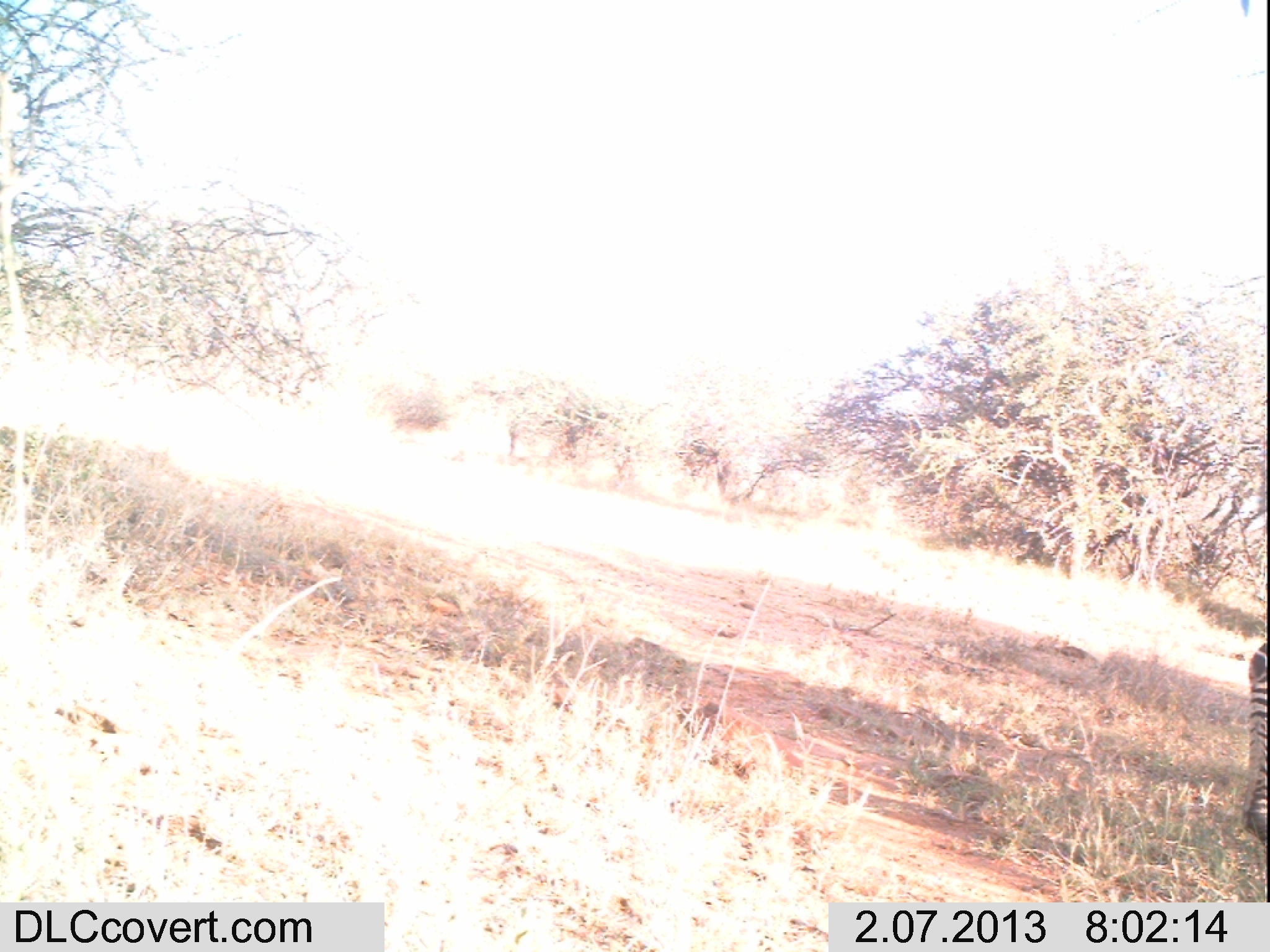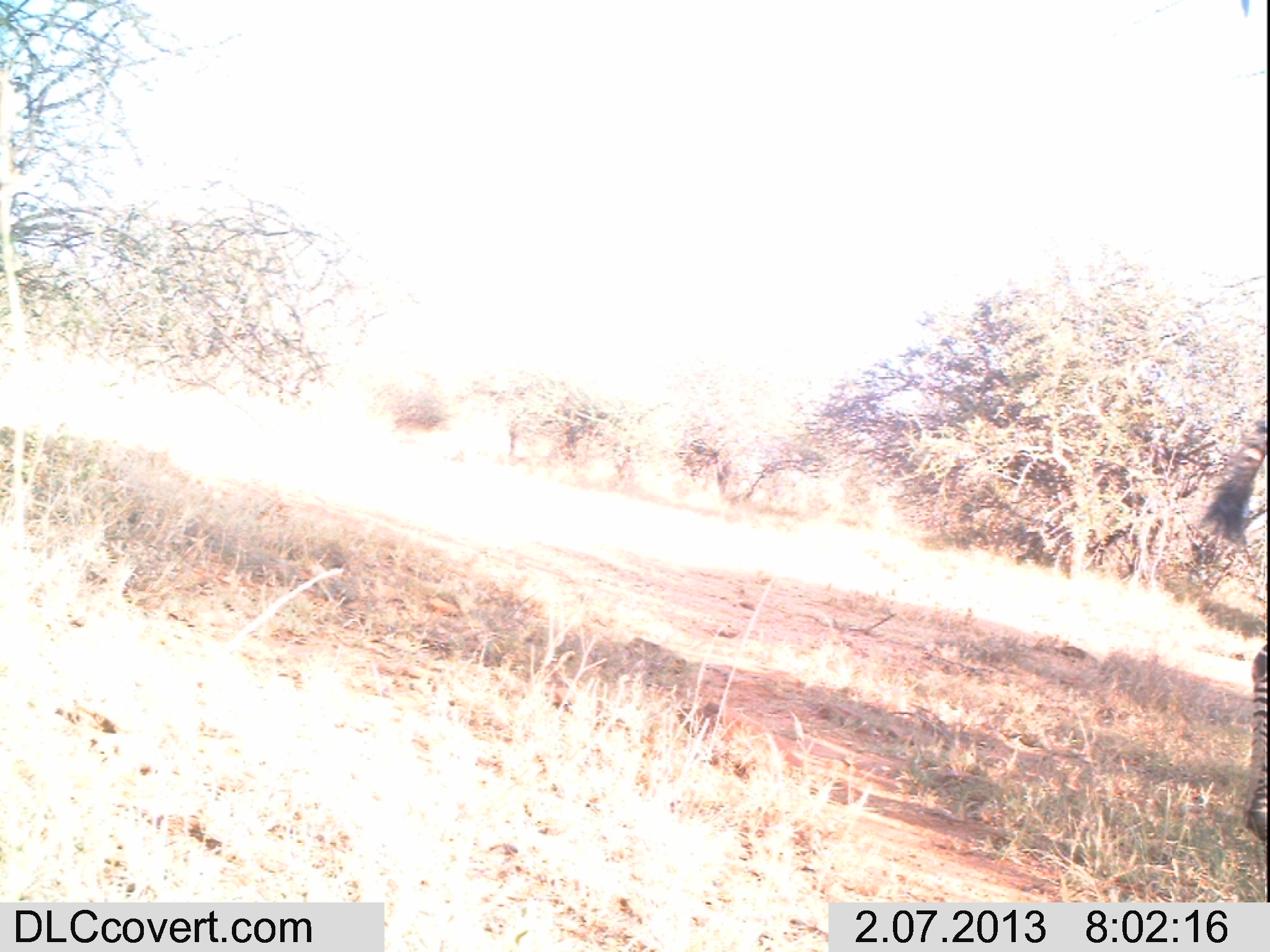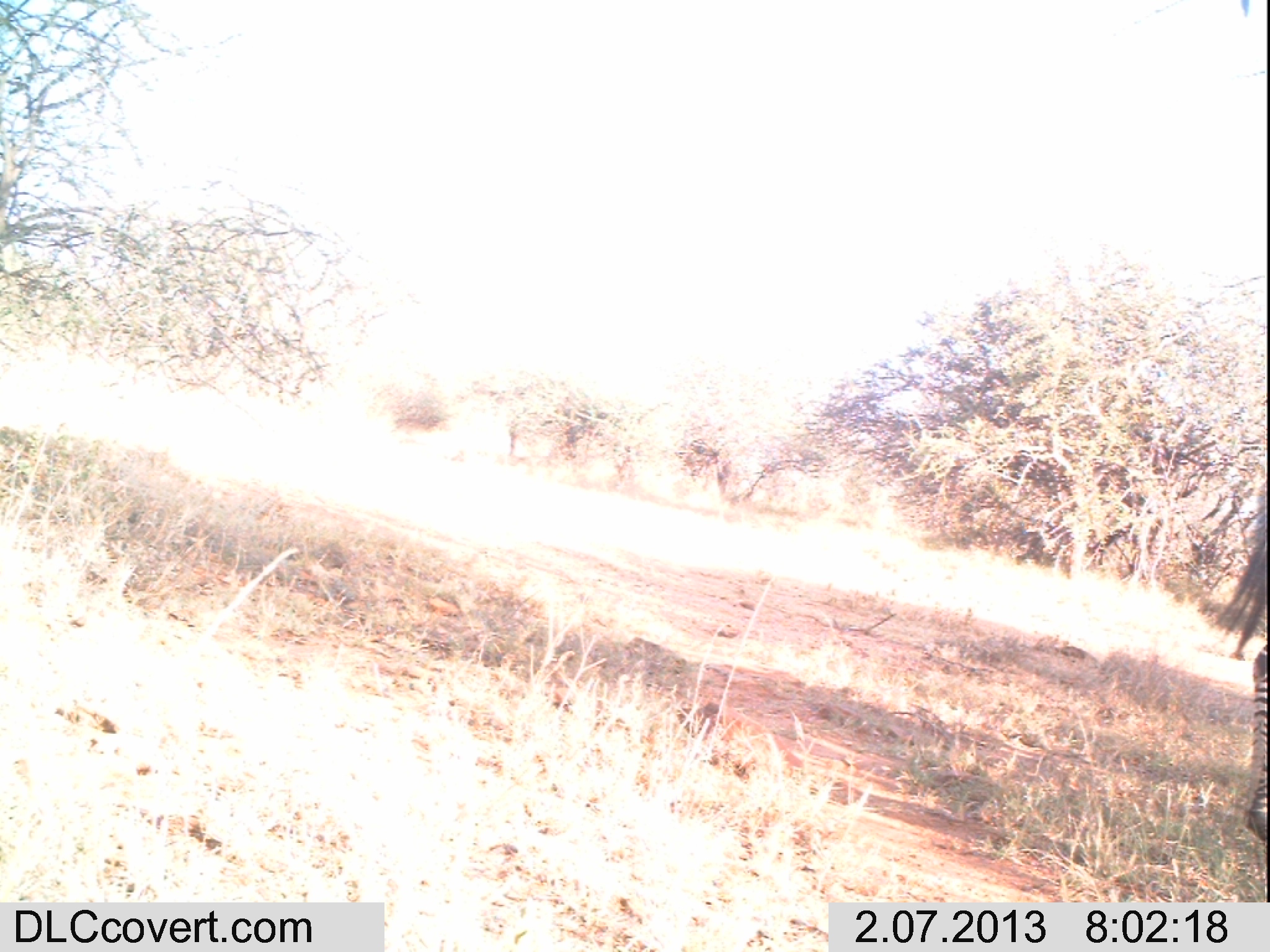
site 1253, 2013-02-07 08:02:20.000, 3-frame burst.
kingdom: Animalia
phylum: Chordata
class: Mammalia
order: Perissodactyla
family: Equidae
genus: Equus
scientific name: Equus quagga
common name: plains zebra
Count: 1.